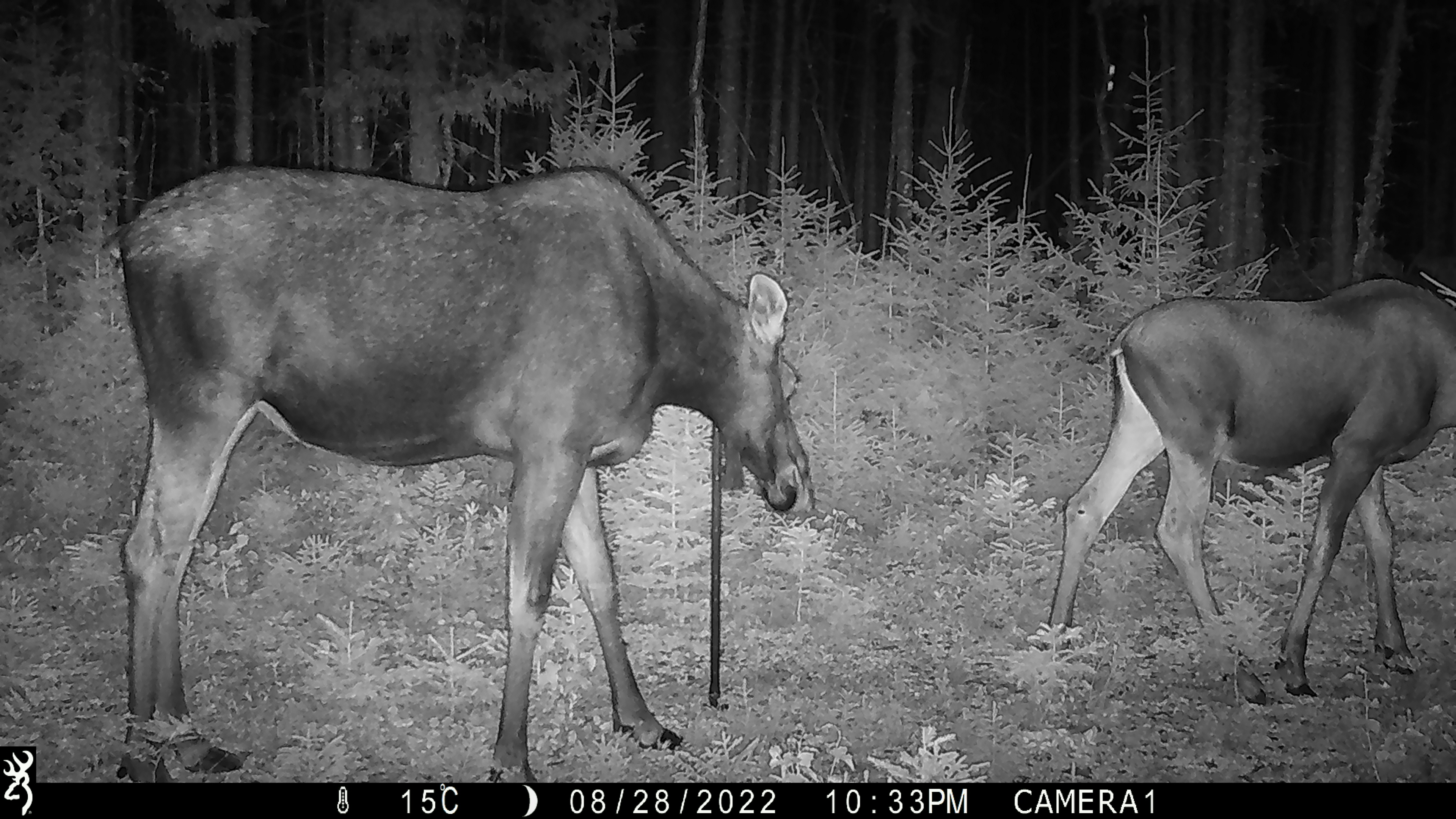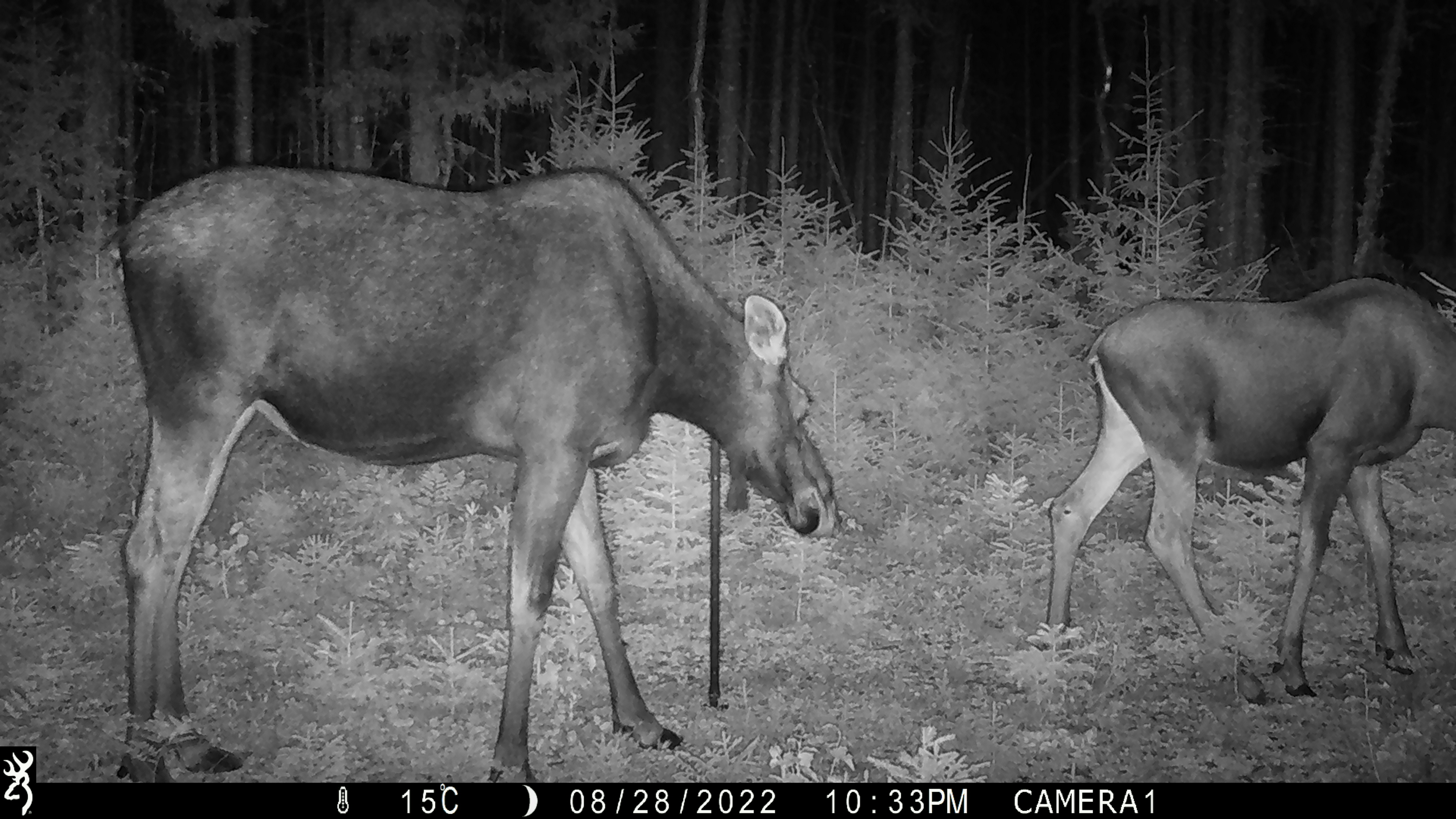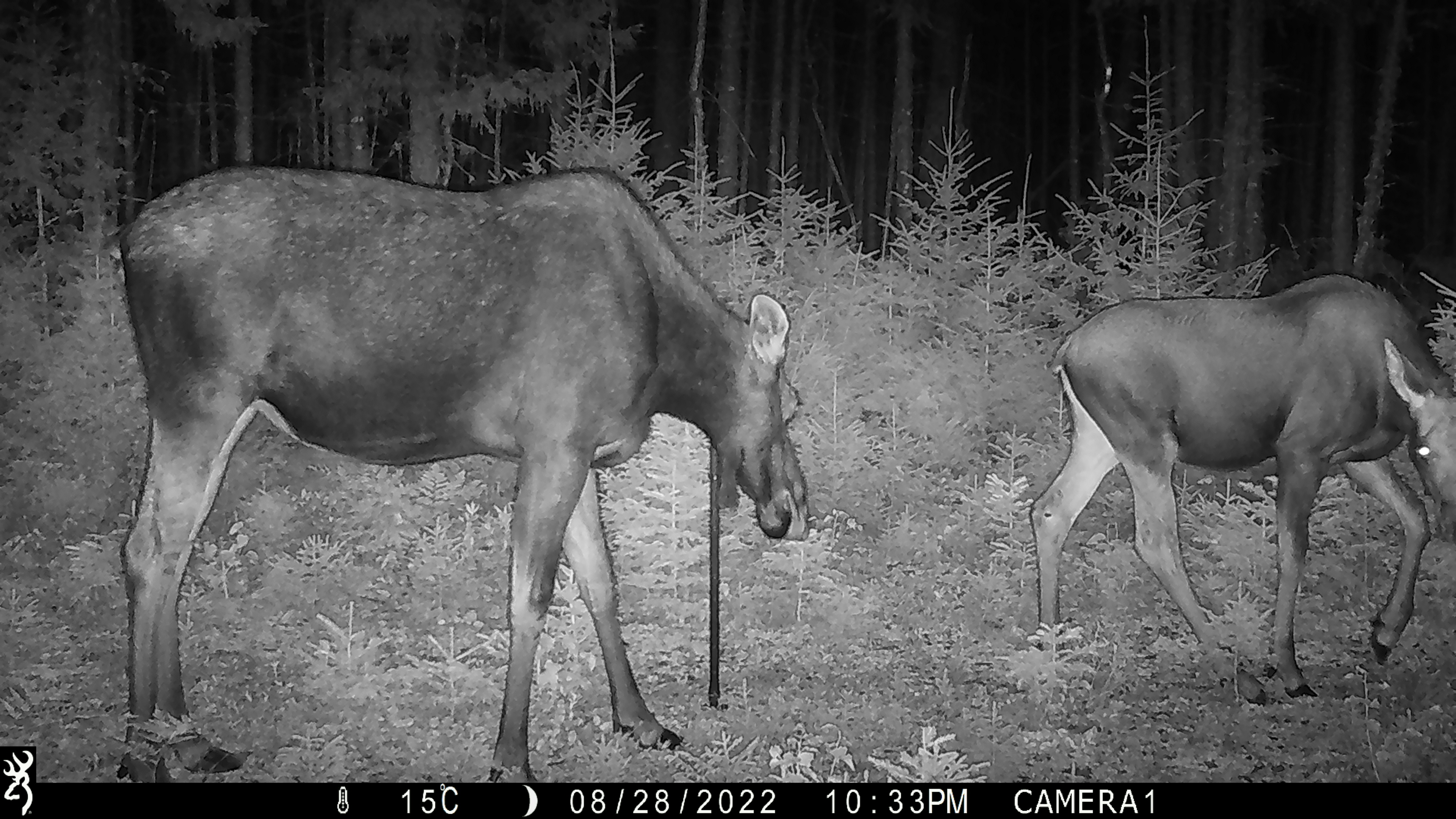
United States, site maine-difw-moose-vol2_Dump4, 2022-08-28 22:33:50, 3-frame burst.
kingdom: Animalia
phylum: Chordata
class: Mammalia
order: Artiodactyla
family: Cervidae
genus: Alces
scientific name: Alces alces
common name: moose